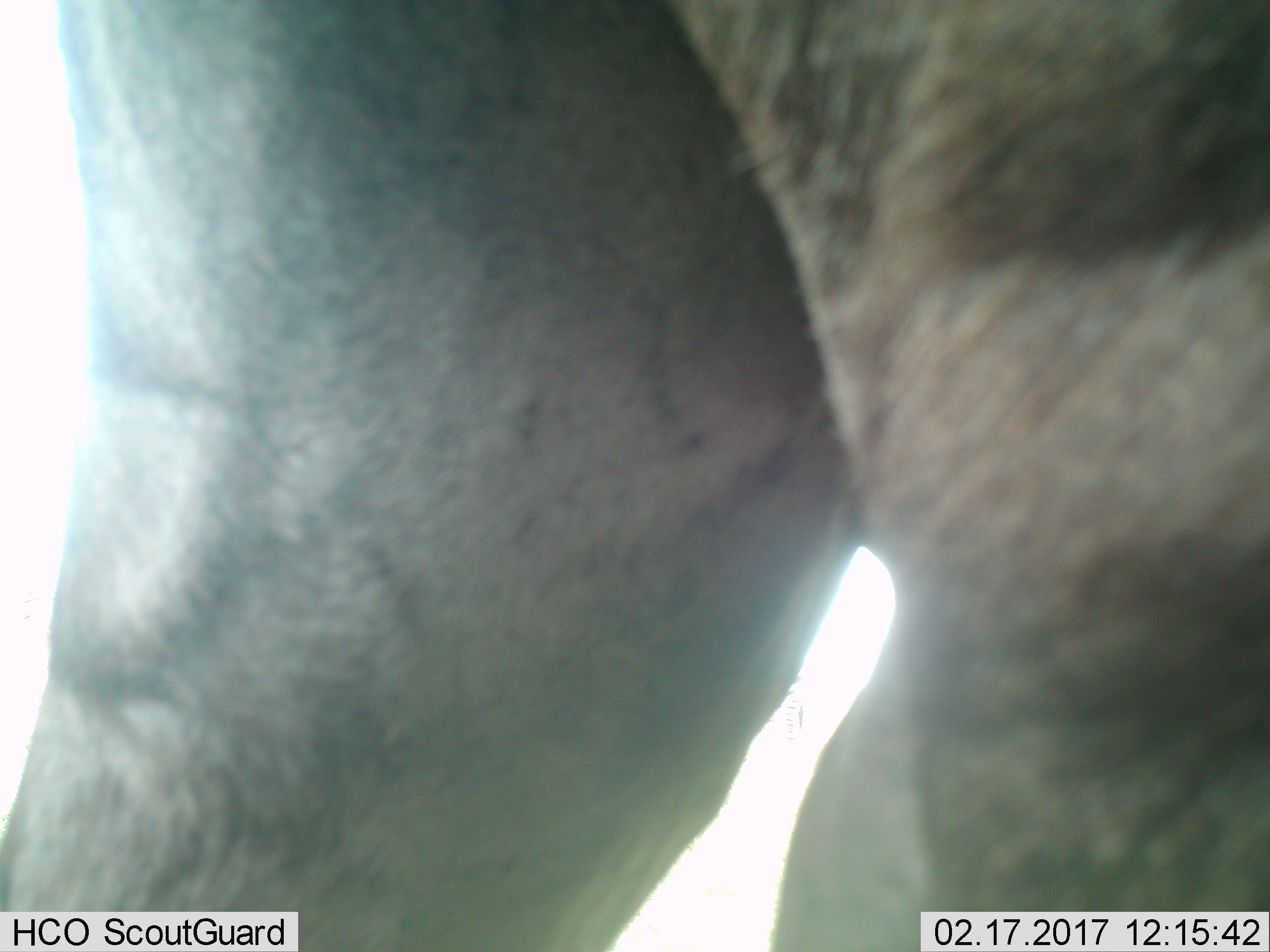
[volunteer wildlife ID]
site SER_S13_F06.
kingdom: Animalia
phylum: Chordata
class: Mammalia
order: Artiodactyla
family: Bovidae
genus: Connochaetes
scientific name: Connochaetes taurinus taurinus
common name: blue wildebeest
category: wildebeestblue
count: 1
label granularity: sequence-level